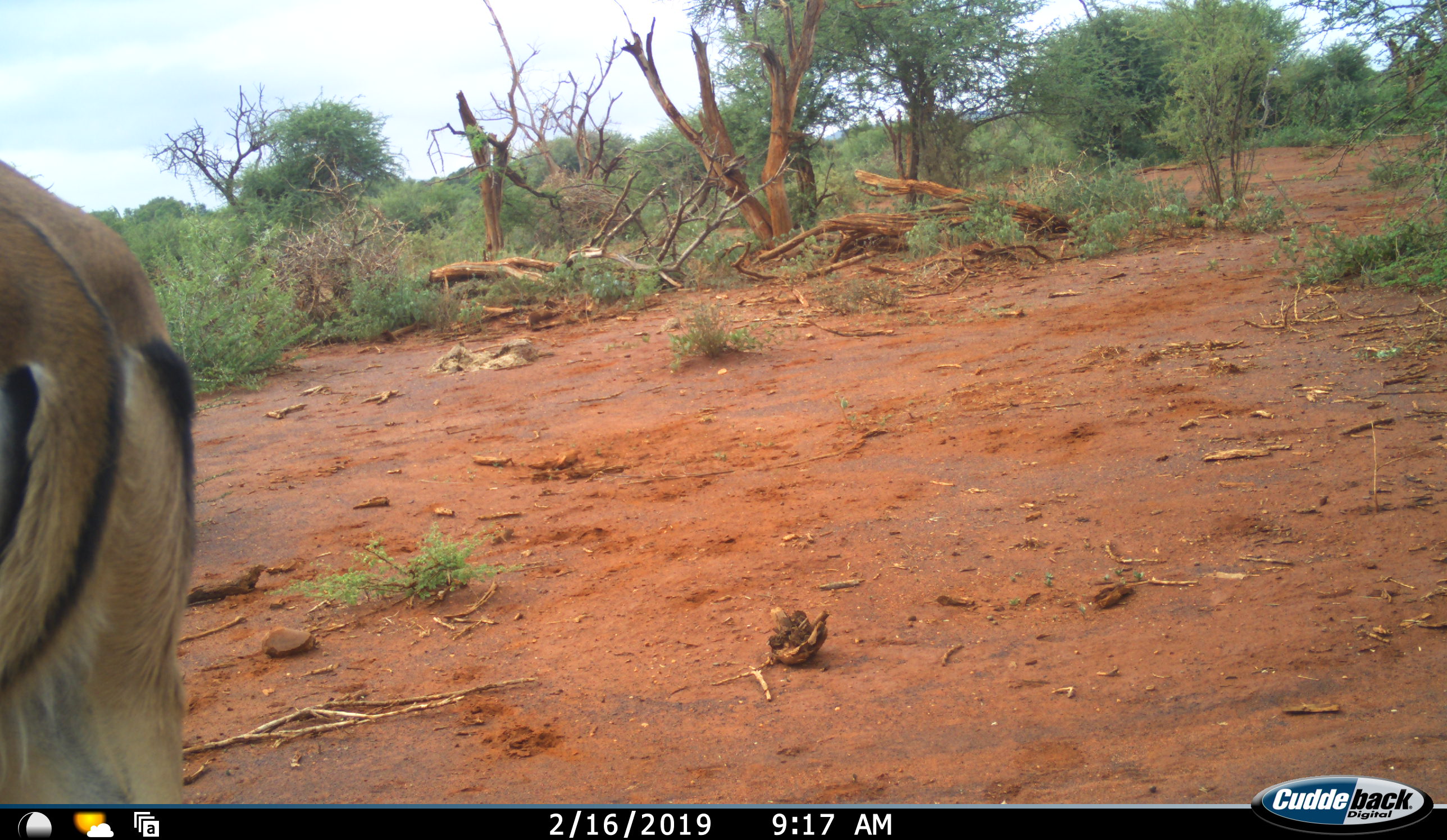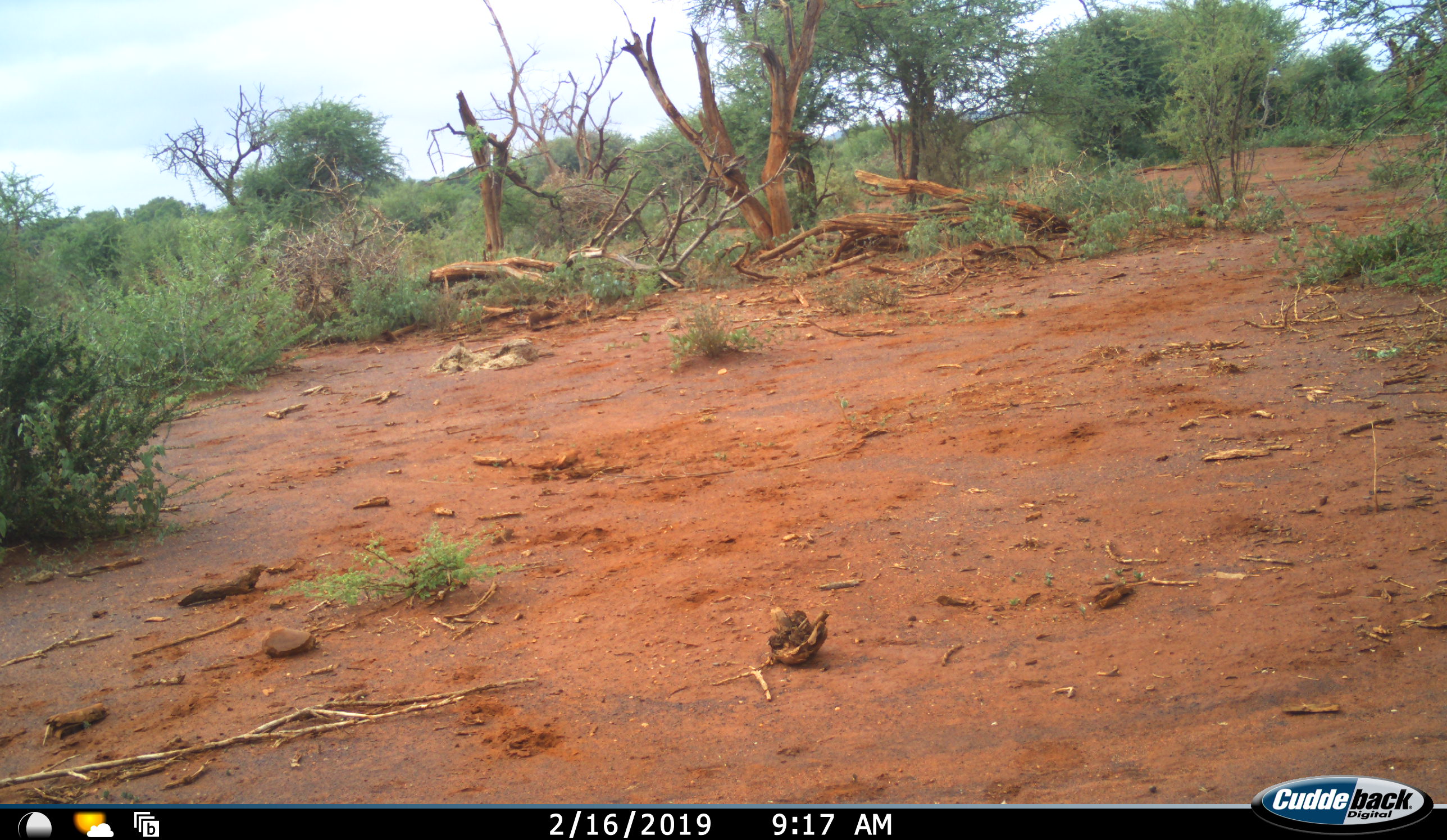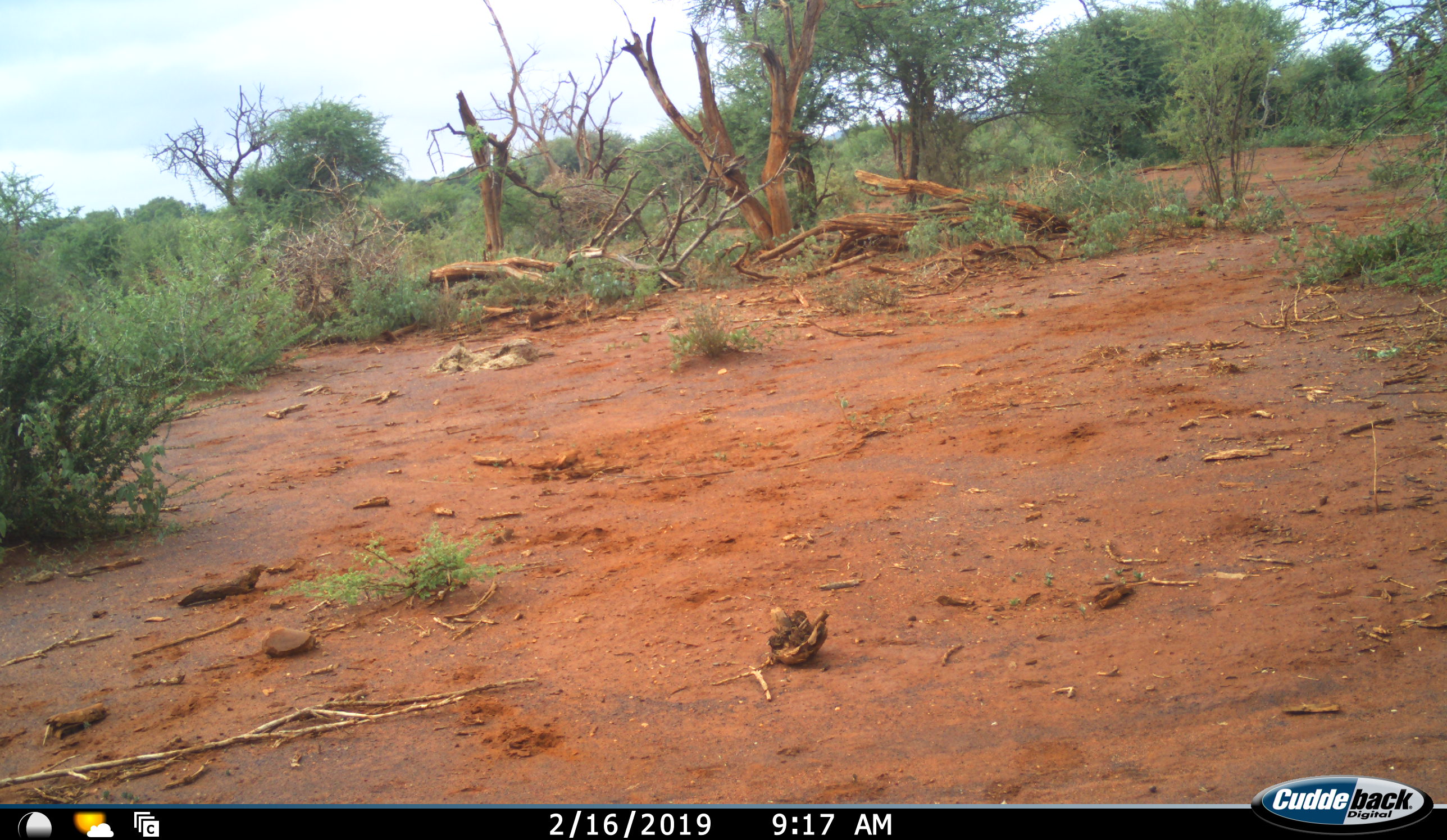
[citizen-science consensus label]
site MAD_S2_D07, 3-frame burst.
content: unidentified animal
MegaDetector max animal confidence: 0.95